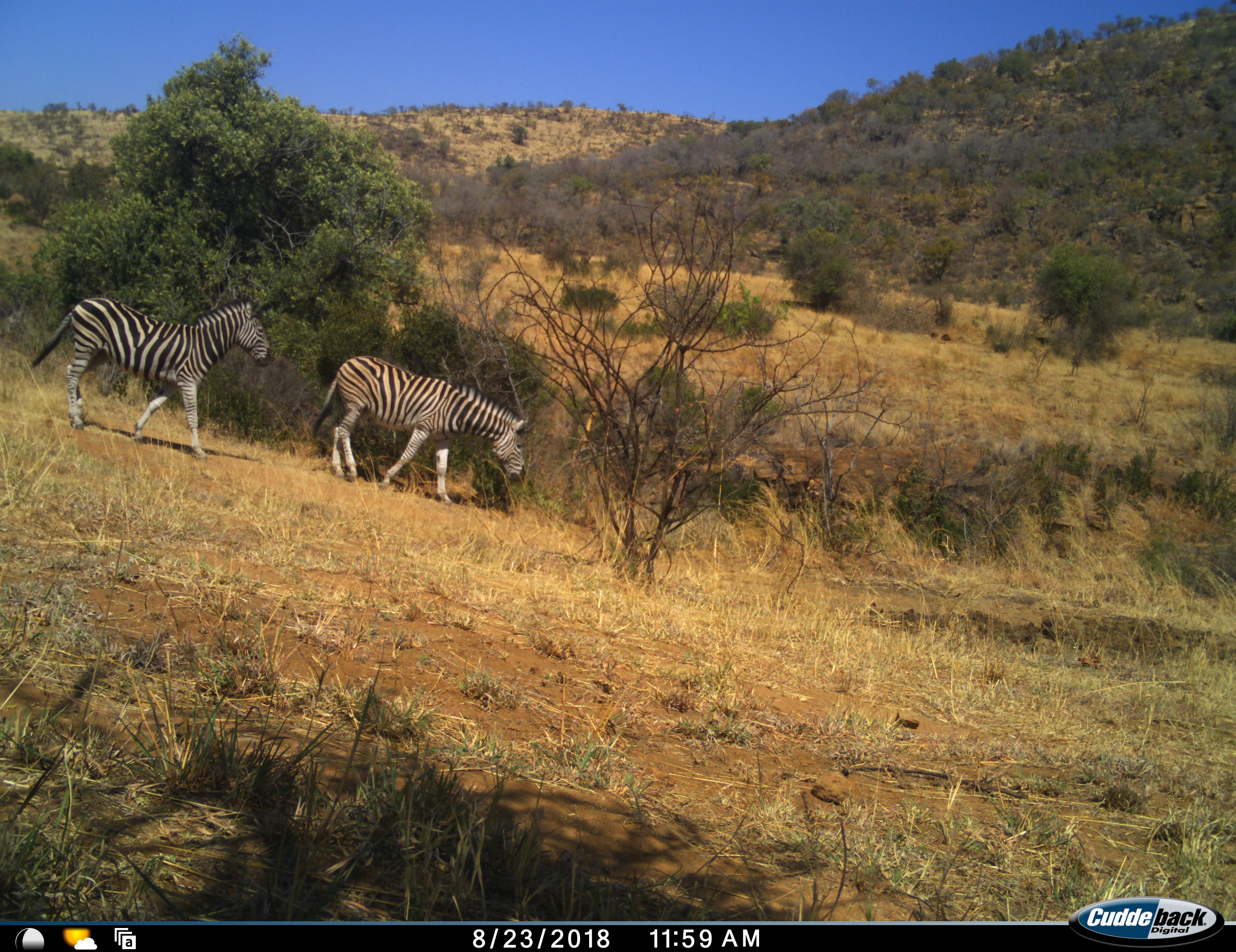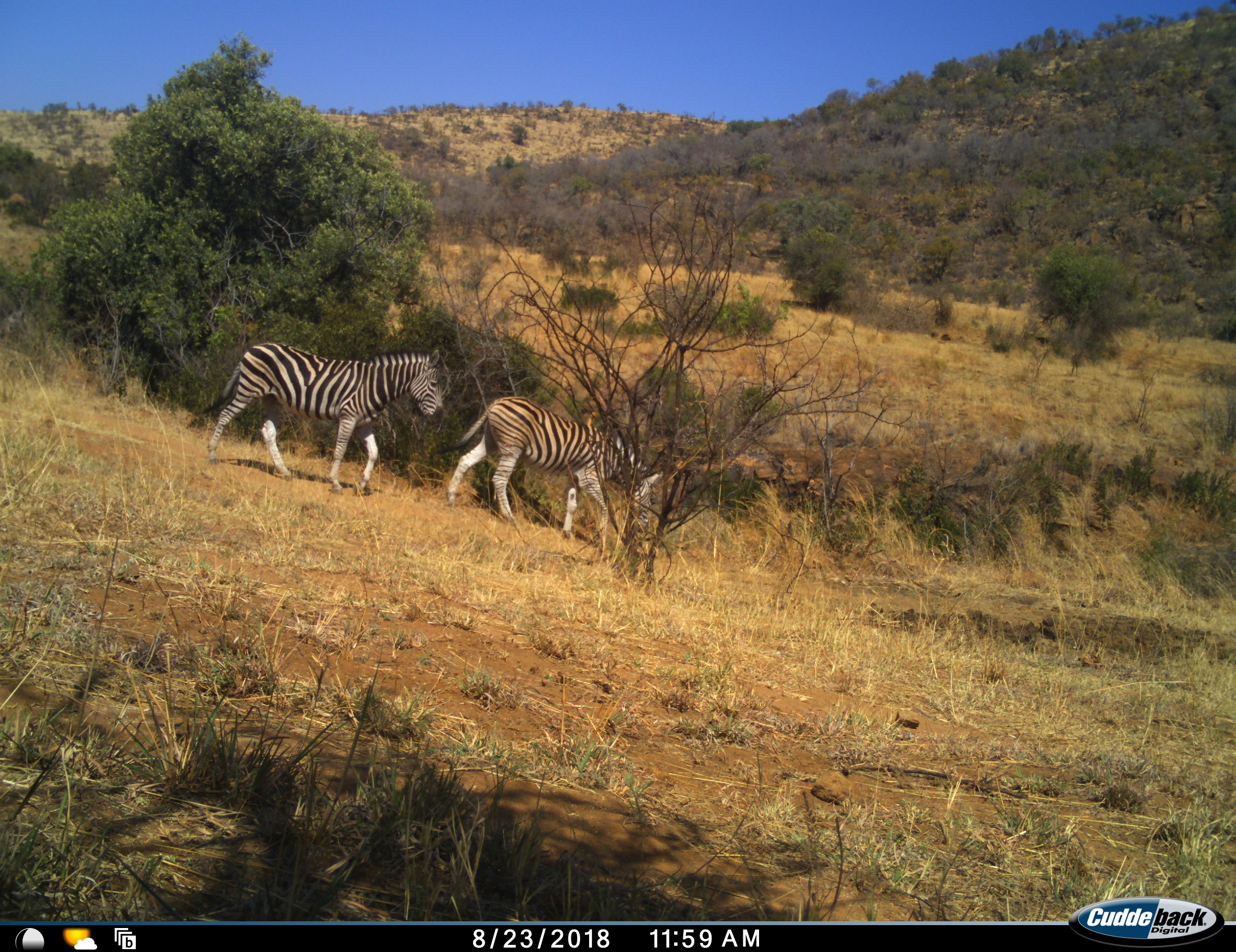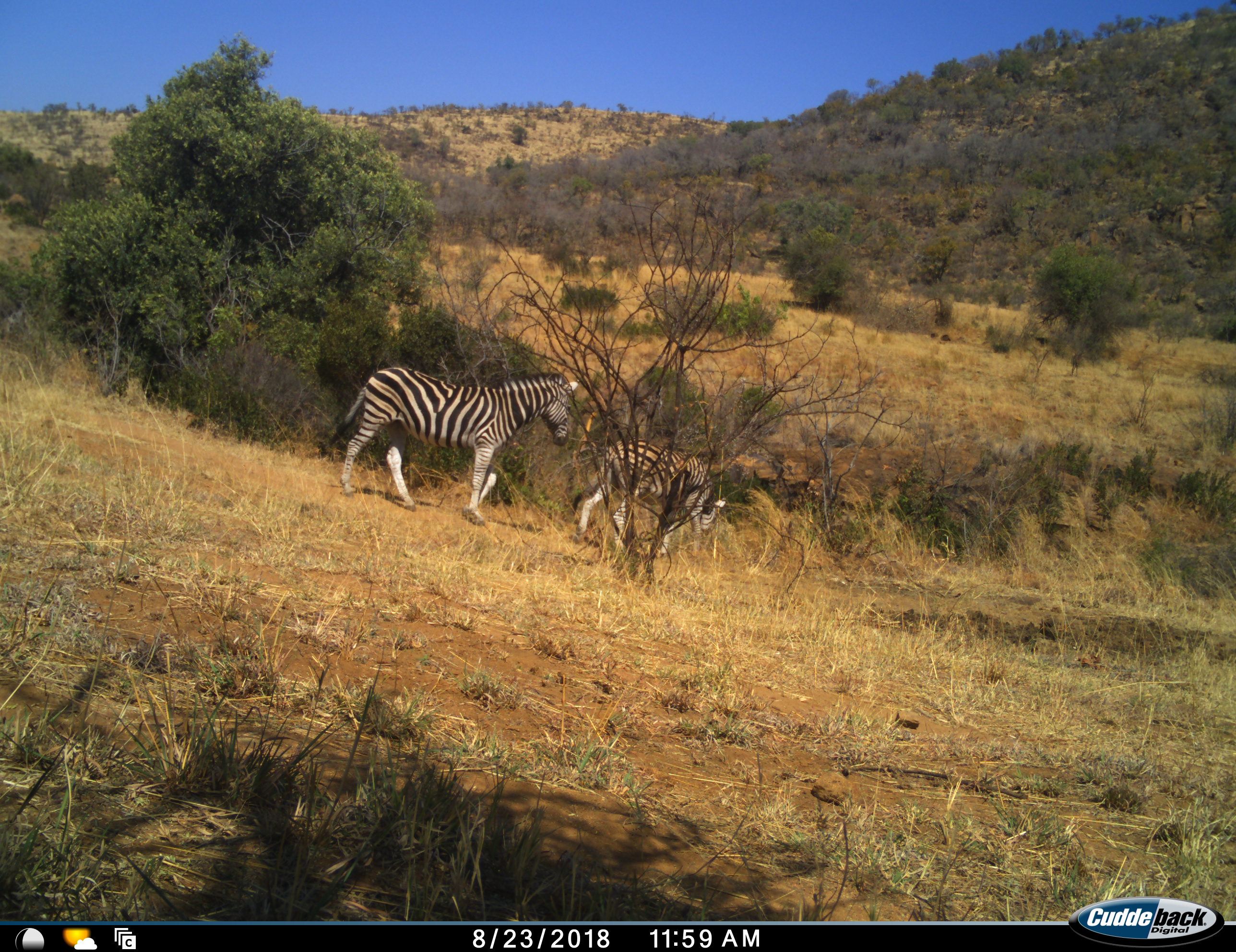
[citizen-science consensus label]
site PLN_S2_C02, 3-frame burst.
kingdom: Animalia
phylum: Chordata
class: Mammalia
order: Perissodactyla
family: Equidae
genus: Equus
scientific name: Equus quagga burchellii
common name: burchell's zebra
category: zebraburchells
Zebraburchells (burchell's zebra) (Equus quagga burchellii), count 2. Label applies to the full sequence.